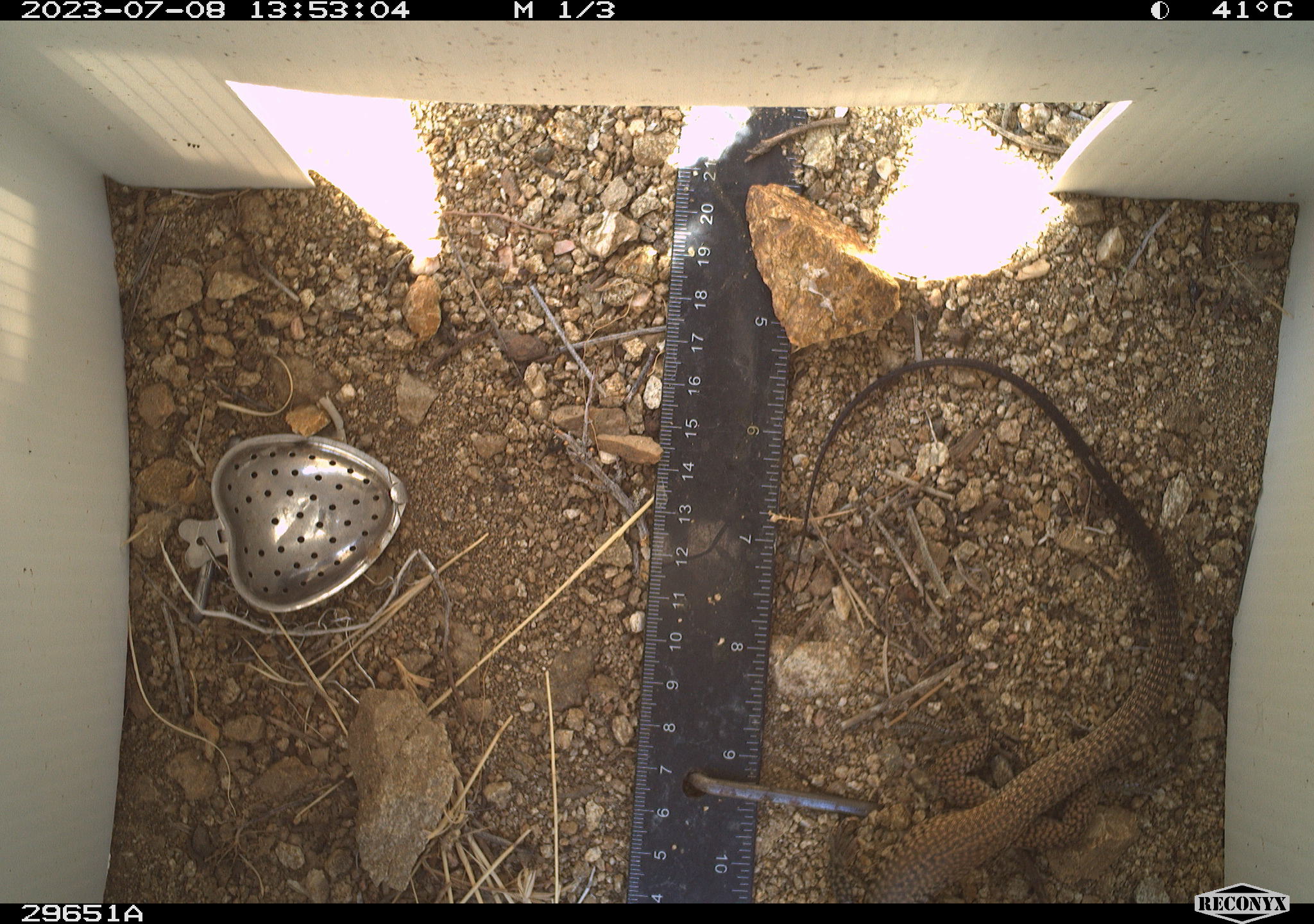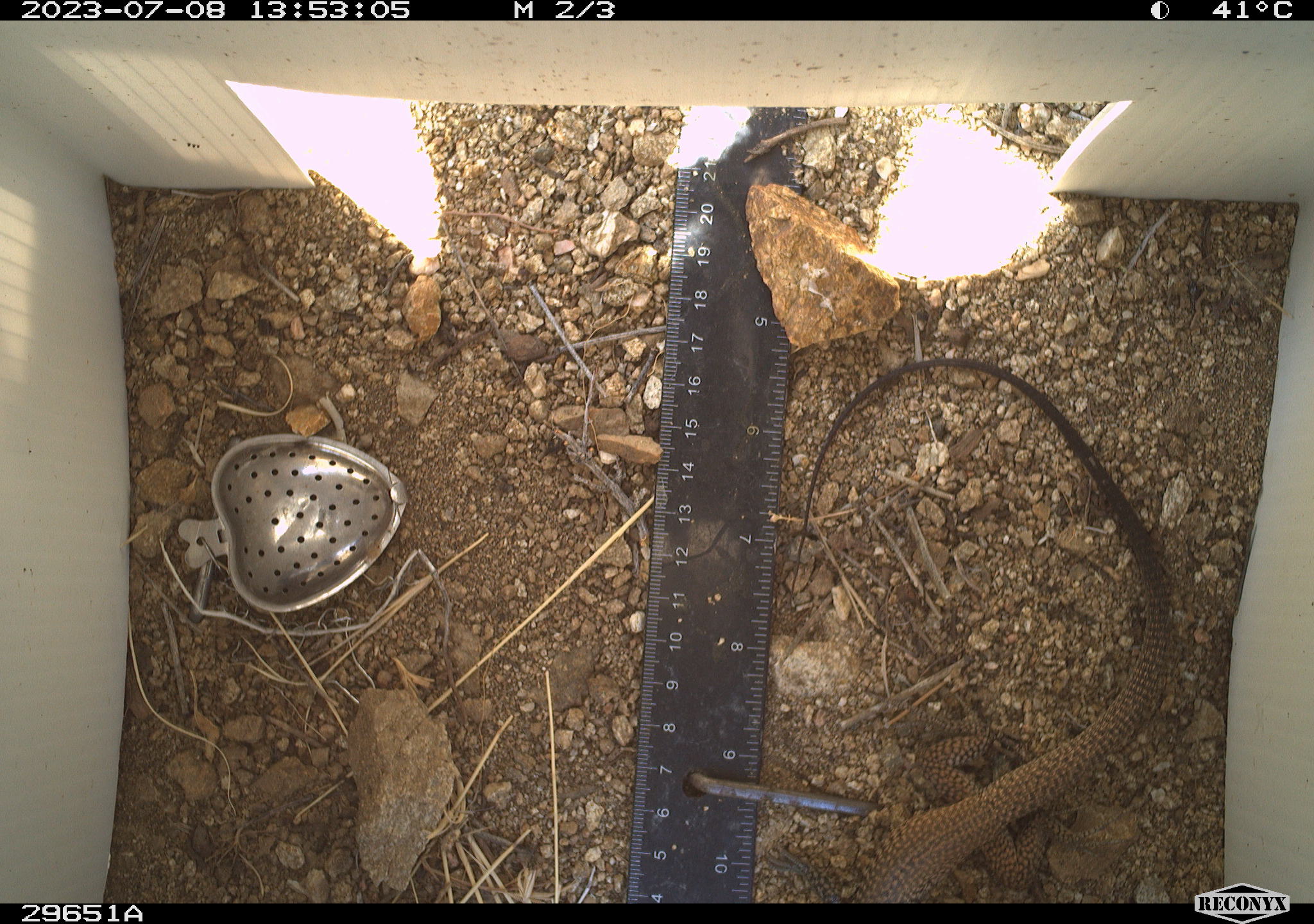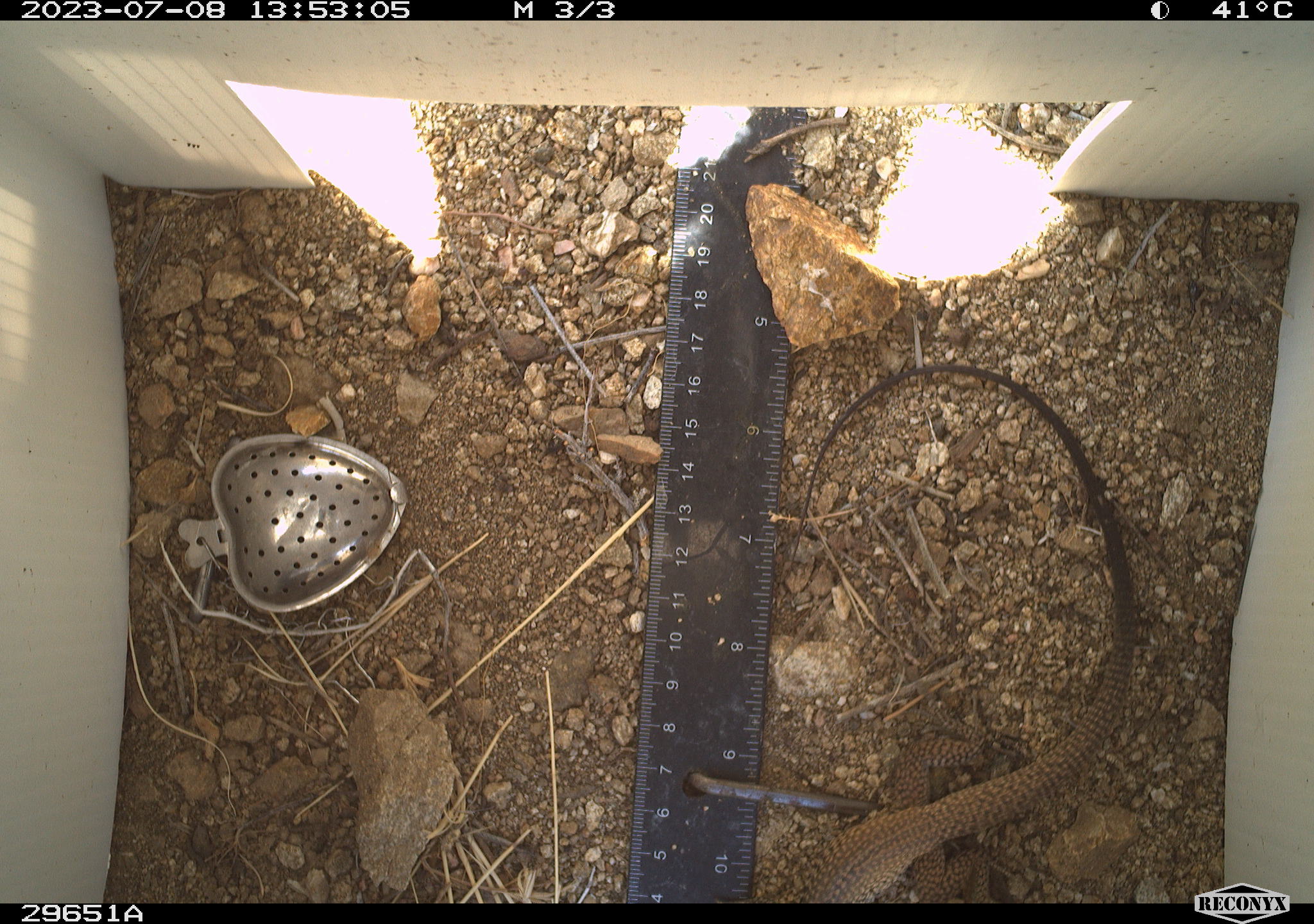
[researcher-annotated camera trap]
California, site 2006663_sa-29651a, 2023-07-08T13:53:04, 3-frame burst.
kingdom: Animalia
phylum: Chordata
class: Reptilia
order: Squamata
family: Teiidae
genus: Aspidoscelis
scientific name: Aspidoscelis tigris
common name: western whiptail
Western whiptail (Aspidoscelis tigris).